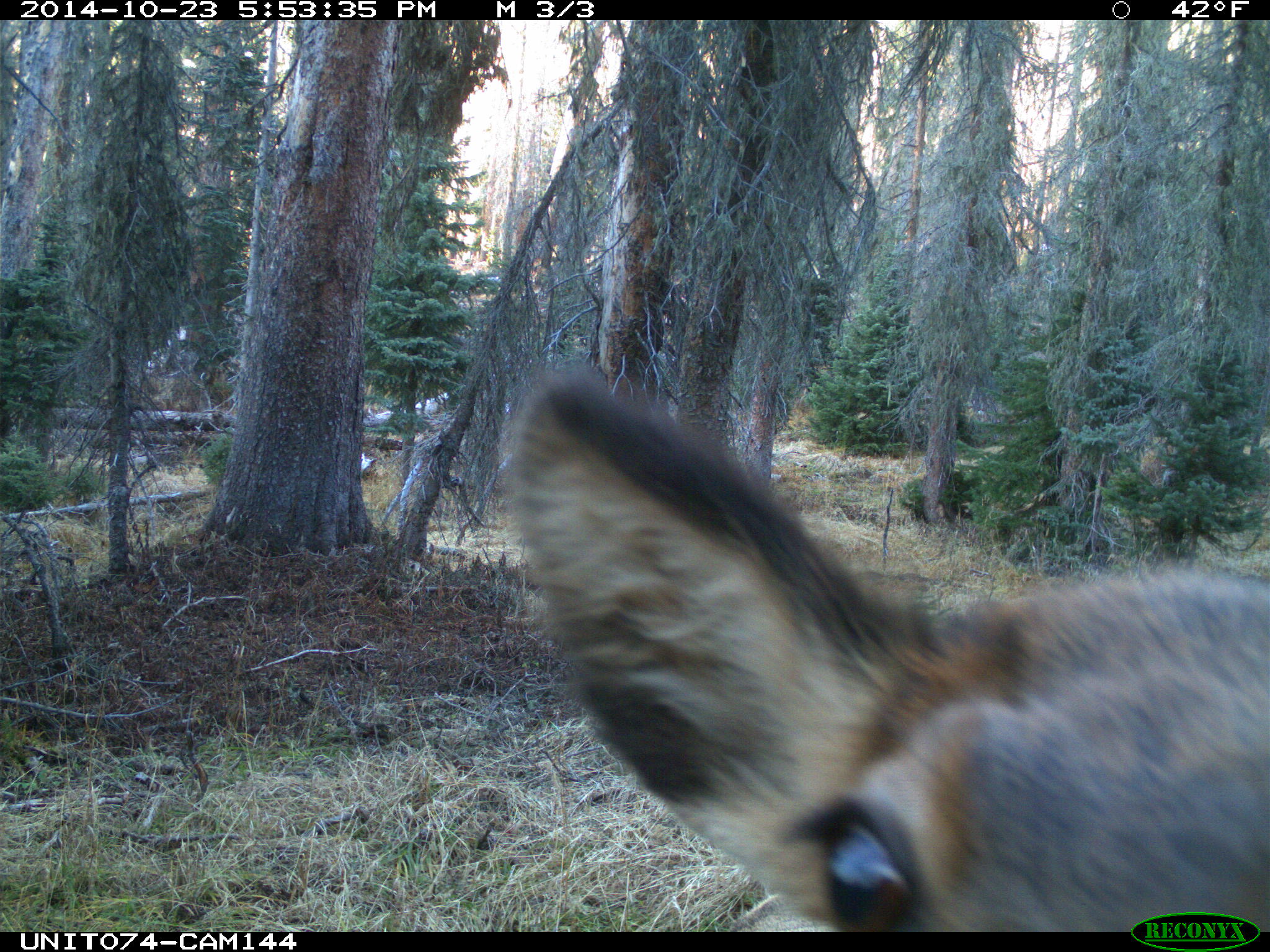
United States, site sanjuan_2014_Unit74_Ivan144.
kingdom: Animalia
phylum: Chordata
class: Mammalia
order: Artiodactyla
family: Cervidae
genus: Cervus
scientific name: Cervus elaphus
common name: red deer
Cervus elaphus (red deer).